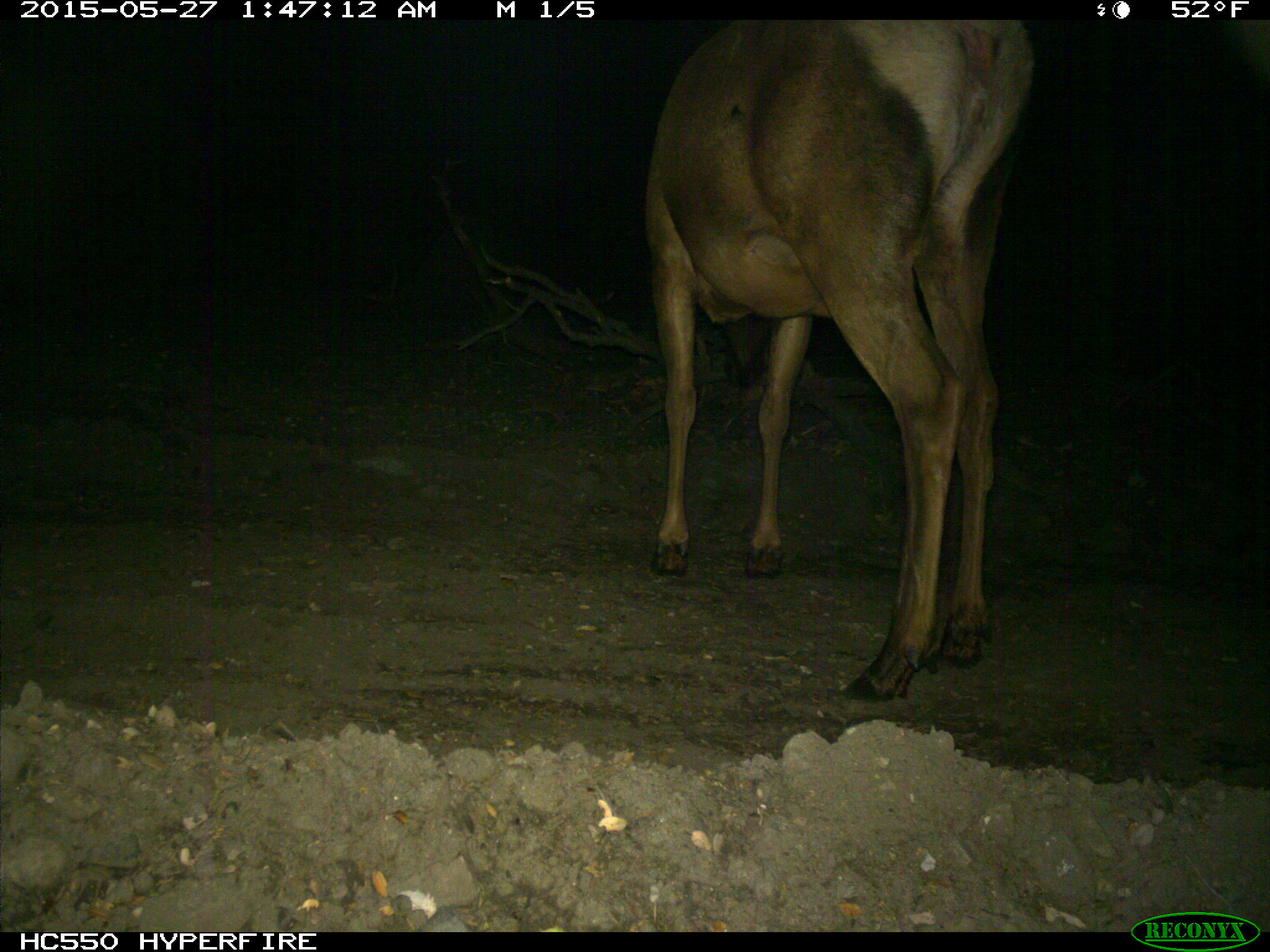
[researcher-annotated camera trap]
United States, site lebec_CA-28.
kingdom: Animalia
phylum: Chordata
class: Mammalia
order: Artiodactyla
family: Cervidae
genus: Cervus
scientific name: Cervus canadensis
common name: elk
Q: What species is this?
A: Cervus canadensis (elk).